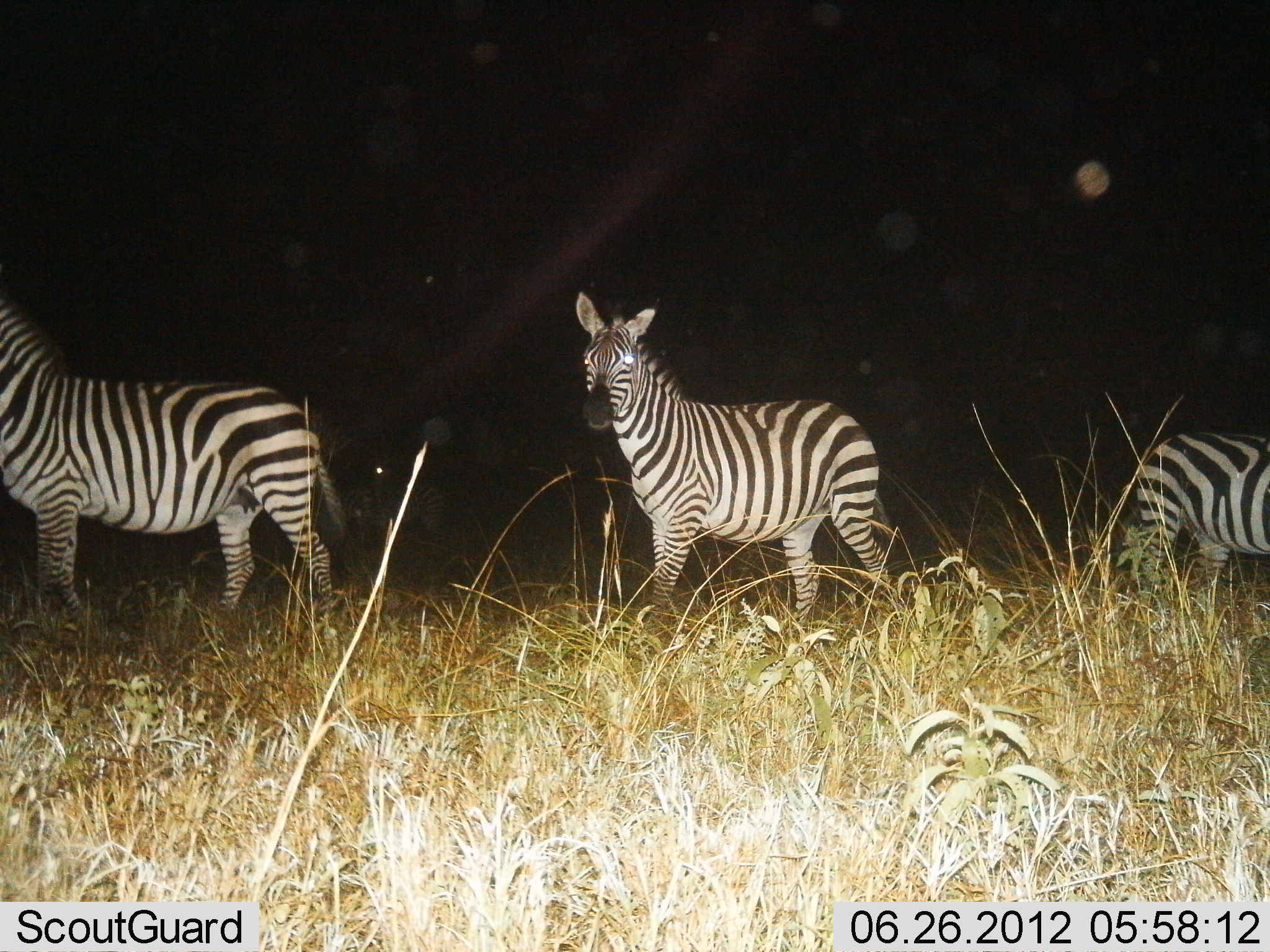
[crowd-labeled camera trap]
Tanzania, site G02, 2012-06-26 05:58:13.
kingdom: Animalia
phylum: Chordata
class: Mammalia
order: Perissodactyla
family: Equidae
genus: Equus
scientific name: Equus quagga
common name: plains zebra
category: zebra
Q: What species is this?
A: Zebra (plains zebra) (Equus quagga).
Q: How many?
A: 3.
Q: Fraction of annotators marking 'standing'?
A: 90%.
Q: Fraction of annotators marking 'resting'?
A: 0%.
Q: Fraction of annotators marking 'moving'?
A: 10%.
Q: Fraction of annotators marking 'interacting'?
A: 0%.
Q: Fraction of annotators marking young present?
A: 0%.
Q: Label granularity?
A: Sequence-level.